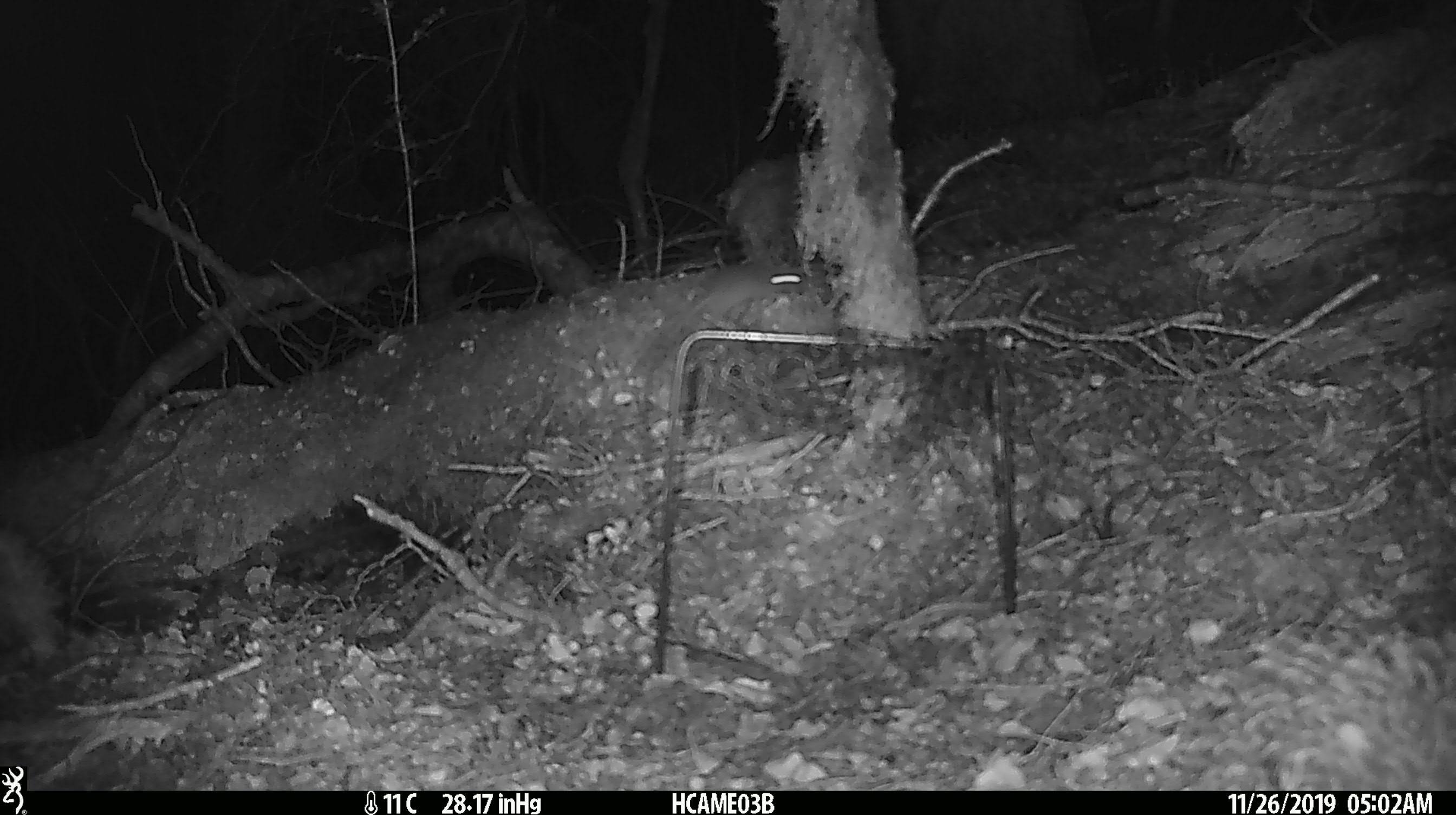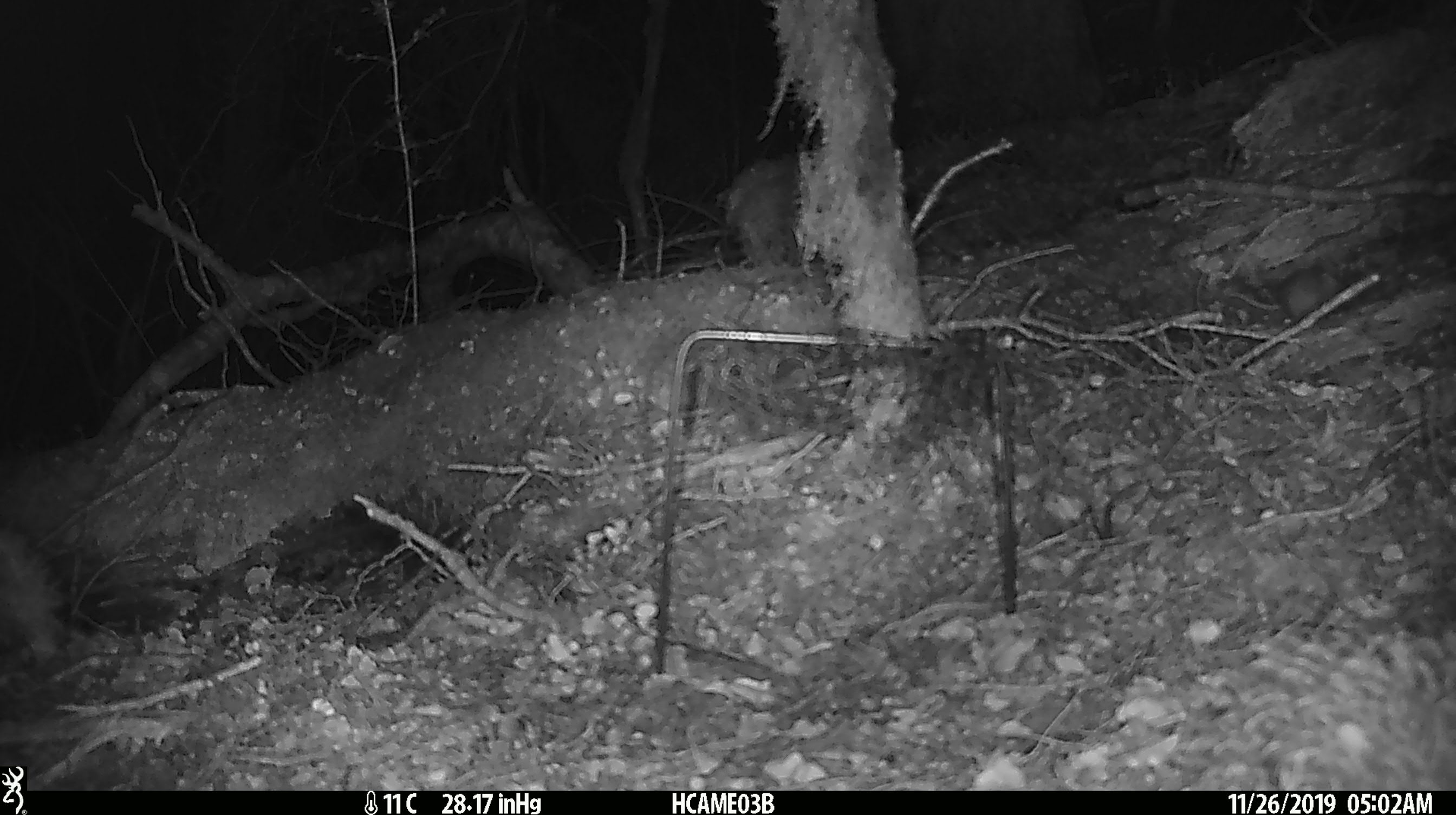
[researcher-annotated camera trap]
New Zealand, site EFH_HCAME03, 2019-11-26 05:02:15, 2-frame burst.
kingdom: Animalia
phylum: Chordata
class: Mammalia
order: Rodentia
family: Muridae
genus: Mus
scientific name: Mus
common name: mouse